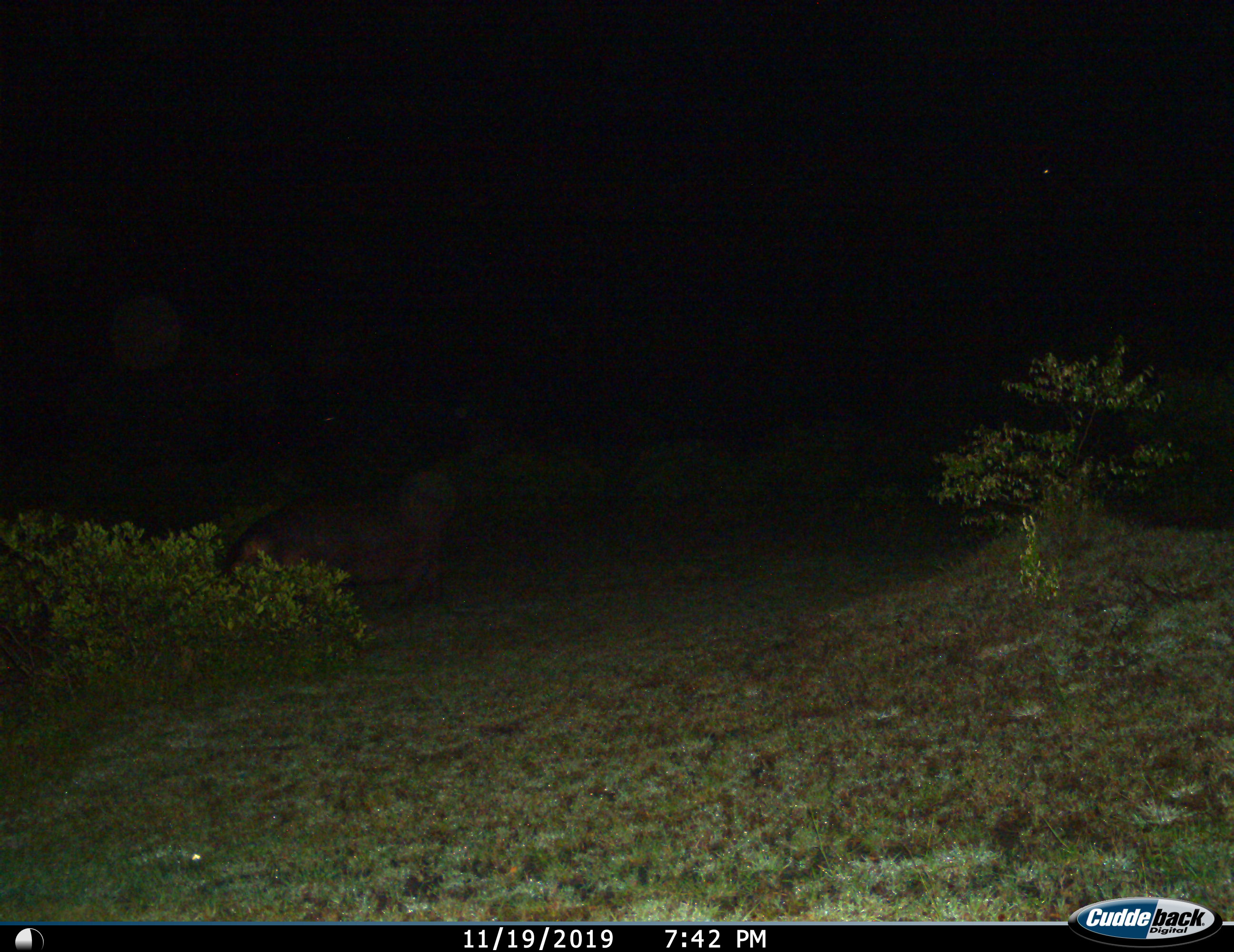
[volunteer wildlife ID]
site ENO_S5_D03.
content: unidentified animal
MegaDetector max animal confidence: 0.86